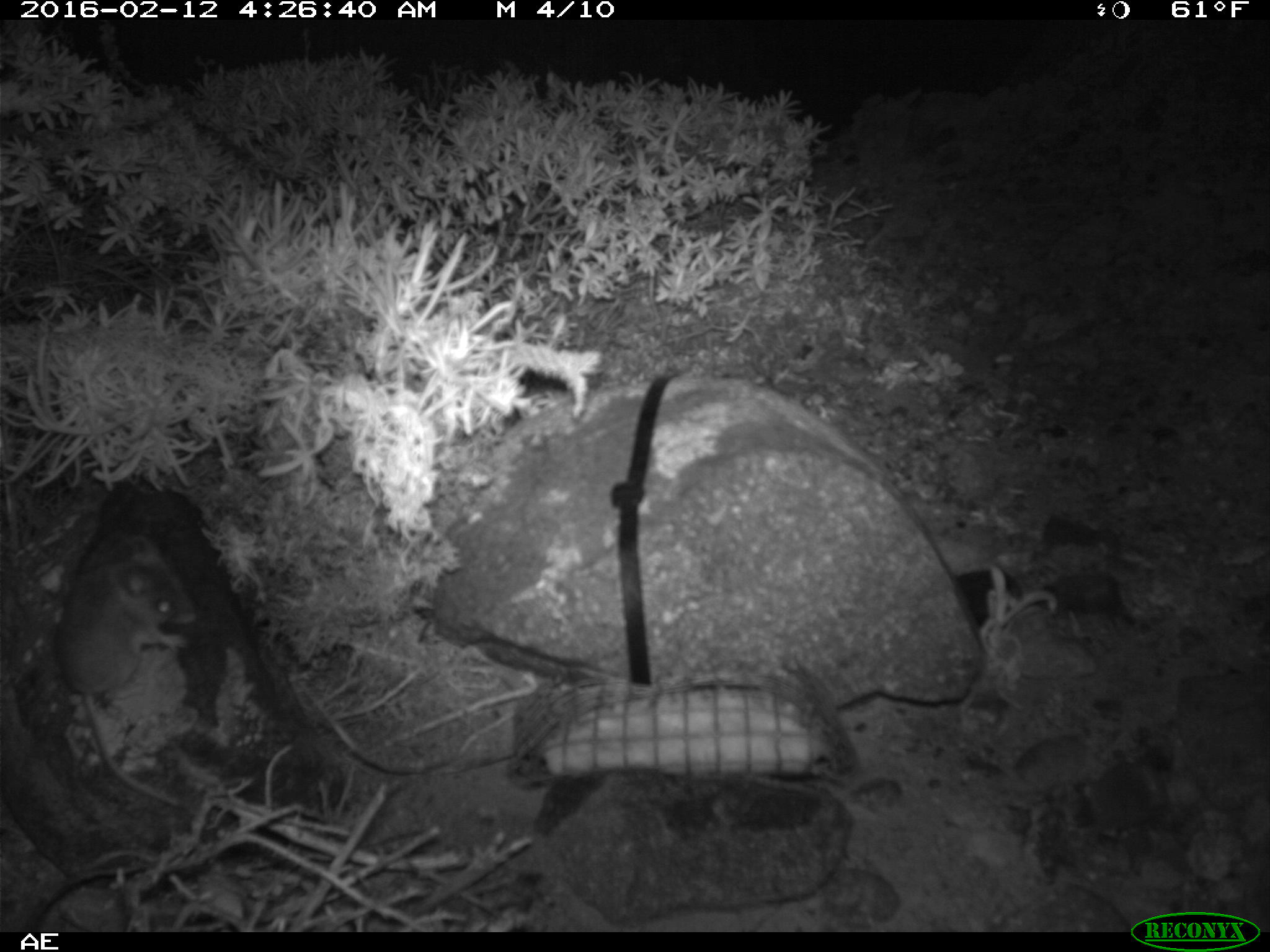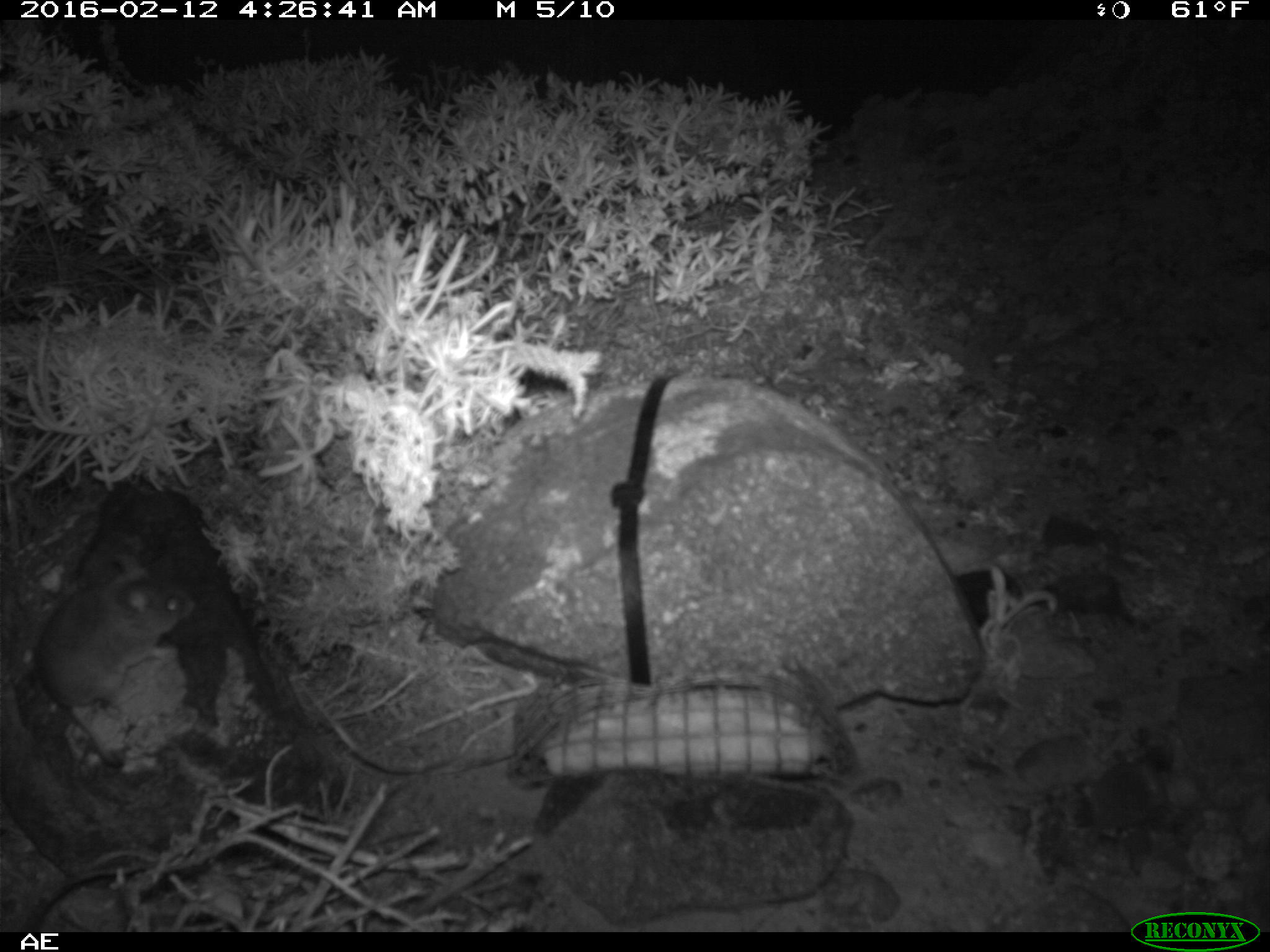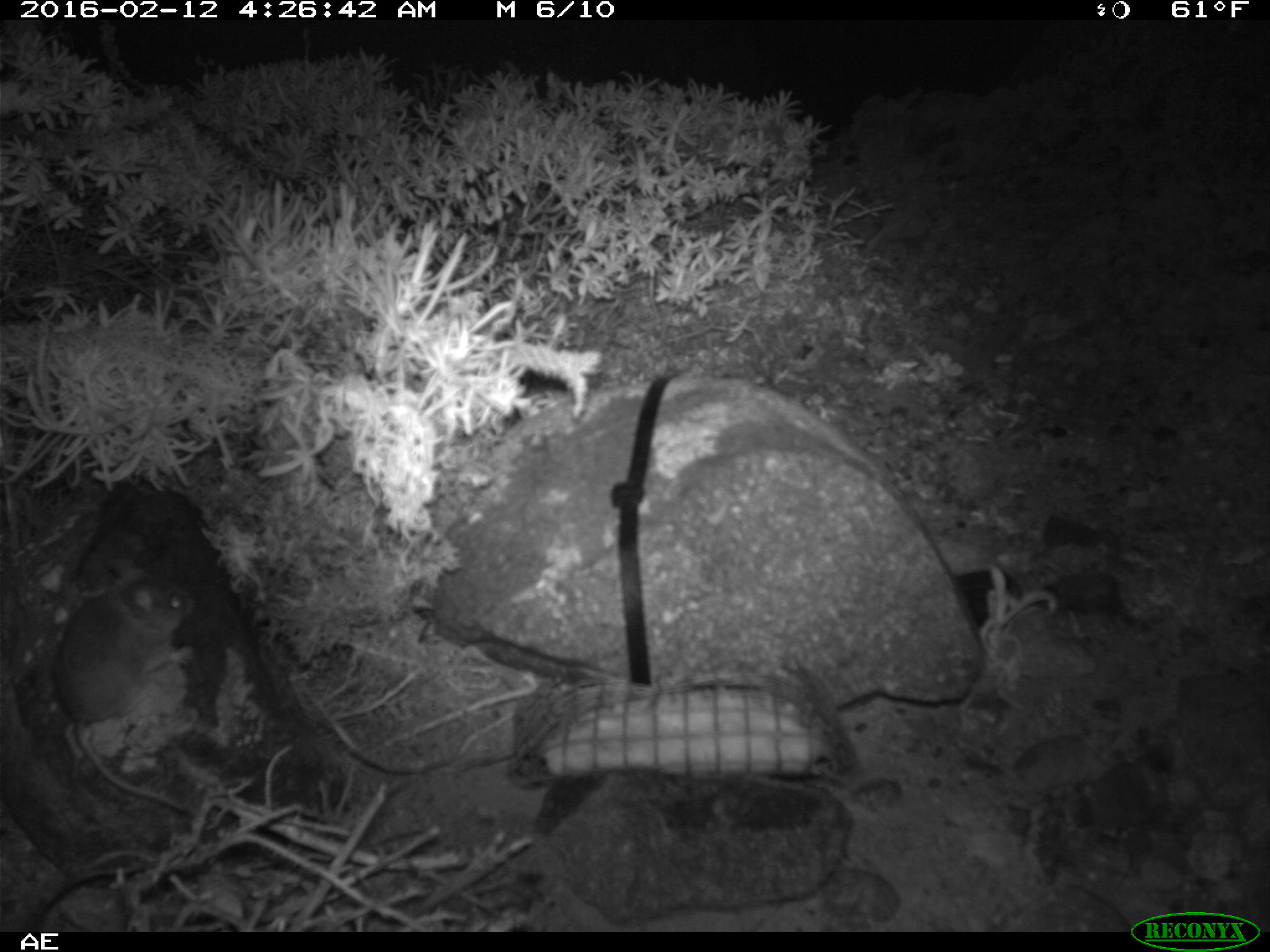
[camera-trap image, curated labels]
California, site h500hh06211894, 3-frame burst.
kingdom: Animalia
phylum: Chordata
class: Mammalia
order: Rodentia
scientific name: Rodentia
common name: rodent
Rodent (Rodentia).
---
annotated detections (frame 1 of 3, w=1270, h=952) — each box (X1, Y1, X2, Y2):
rodent: (67, 529, 197, 809)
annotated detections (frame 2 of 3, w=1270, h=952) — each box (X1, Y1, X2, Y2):
rodent: (33, 552, 195, 767)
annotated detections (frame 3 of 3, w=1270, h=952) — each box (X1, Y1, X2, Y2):
rodent: (51, 555, 197, 818)